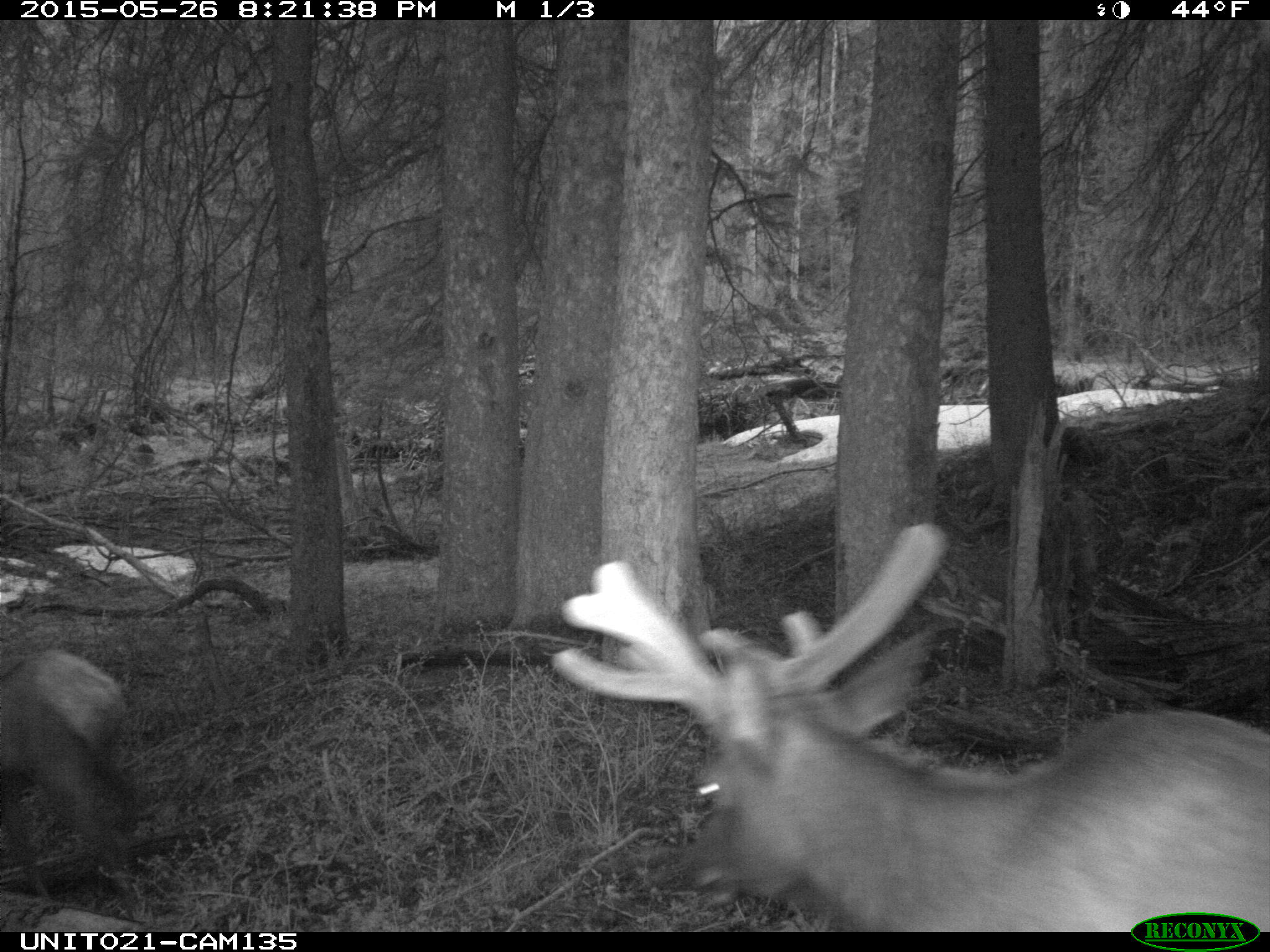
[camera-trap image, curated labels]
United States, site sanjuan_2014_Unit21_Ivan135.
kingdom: Animalia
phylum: Chordata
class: Mammalia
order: Artiodactyla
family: Cervidae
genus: Cervus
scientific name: Cervus elaphus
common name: red deer